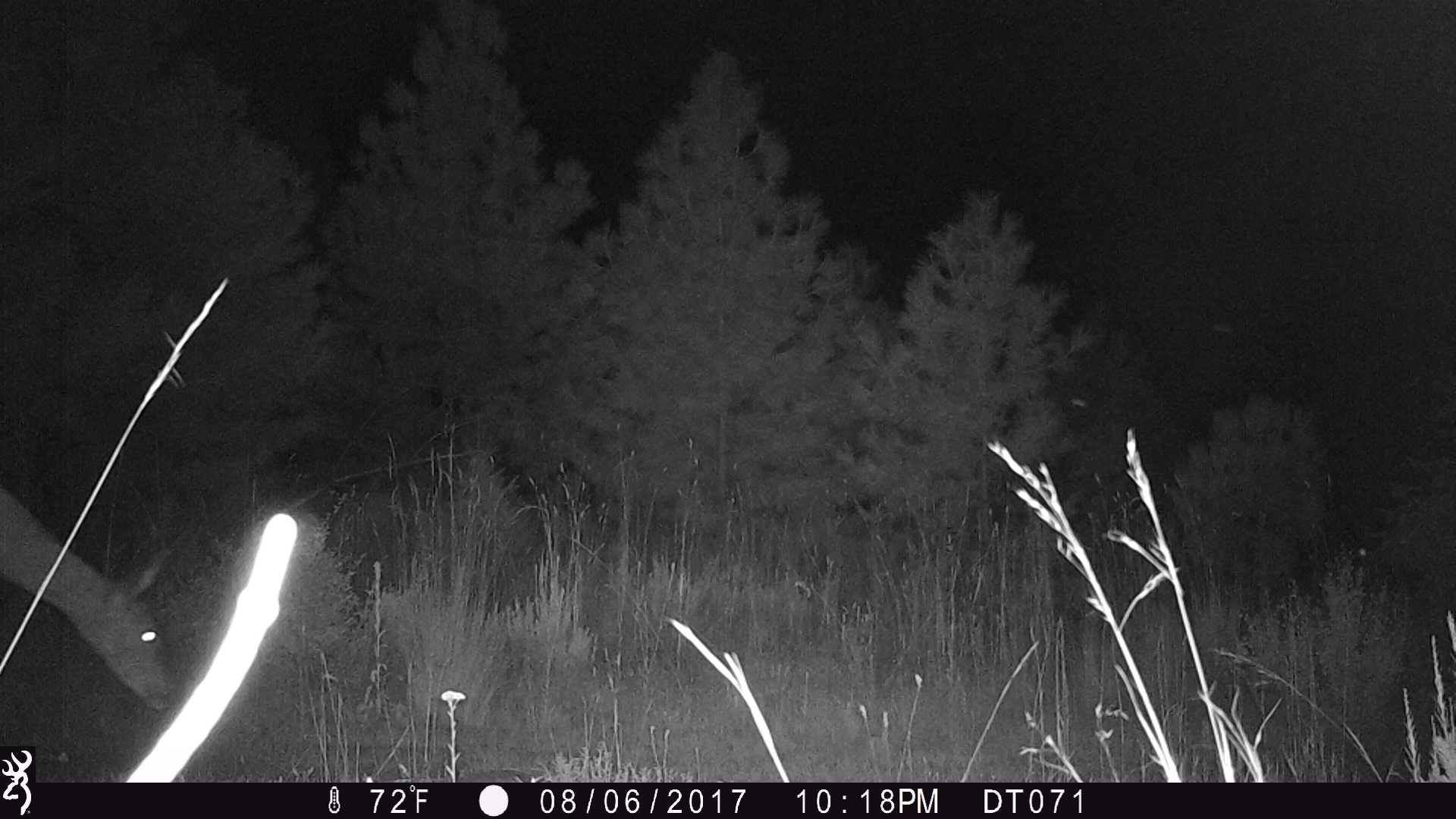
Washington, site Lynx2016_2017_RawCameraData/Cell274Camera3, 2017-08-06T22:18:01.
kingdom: Animalia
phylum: Chordata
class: Mammalia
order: Artiodactyla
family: Cervidae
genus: Odocoileus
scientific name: Odocoileus hemionus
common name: mule deer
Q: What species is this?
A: Odocoileus hemionus (mule deer).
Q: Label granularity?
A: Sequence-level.